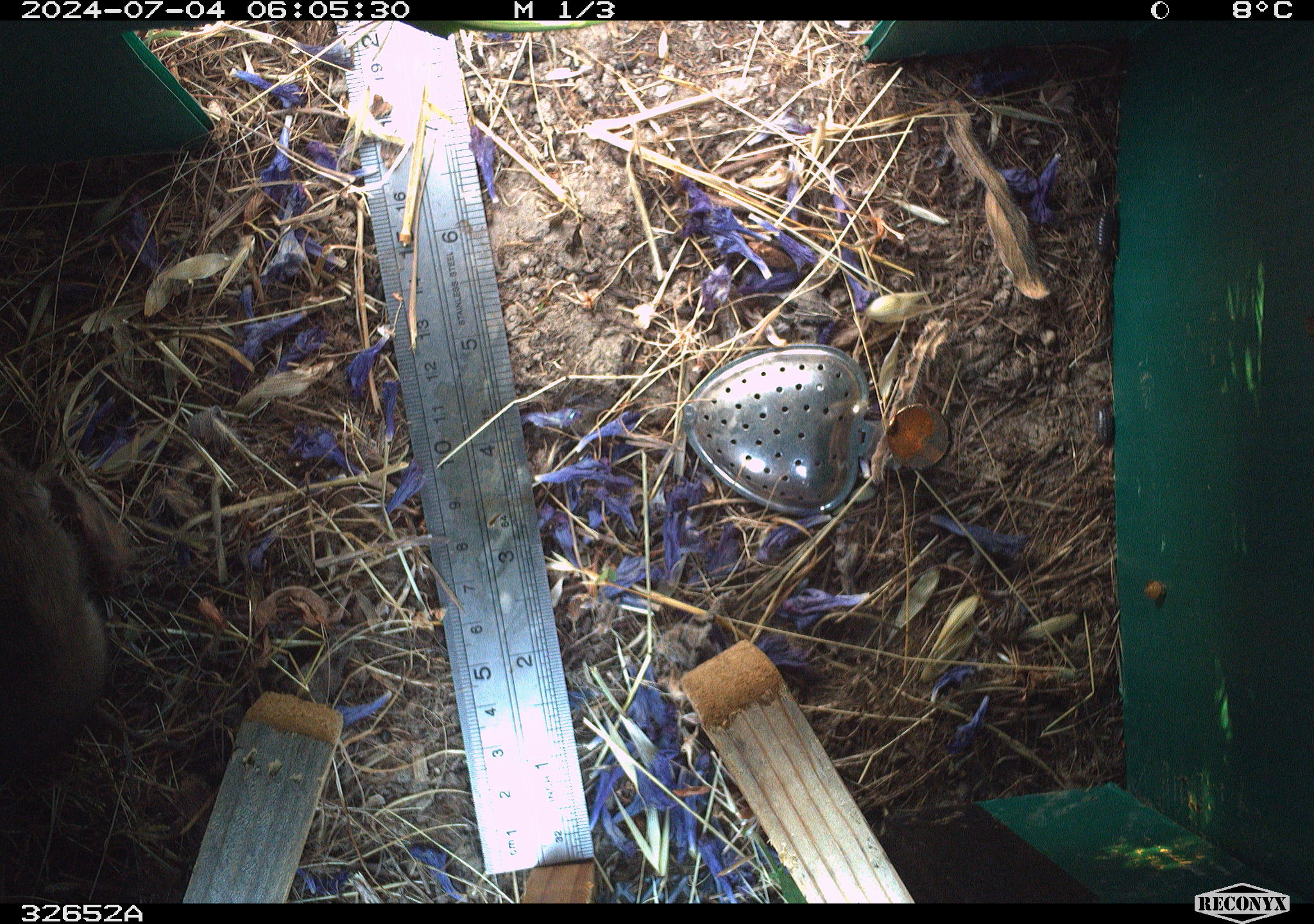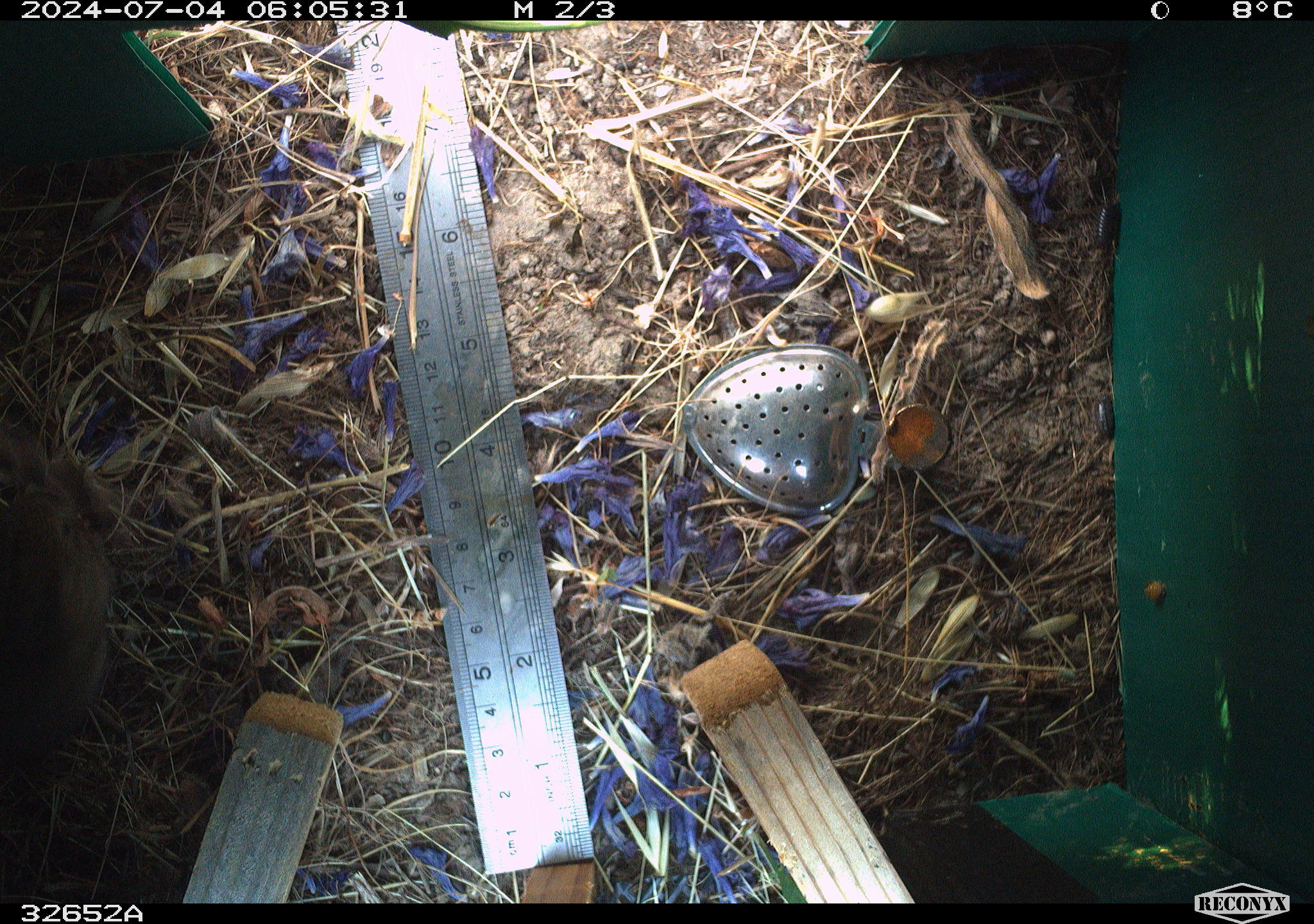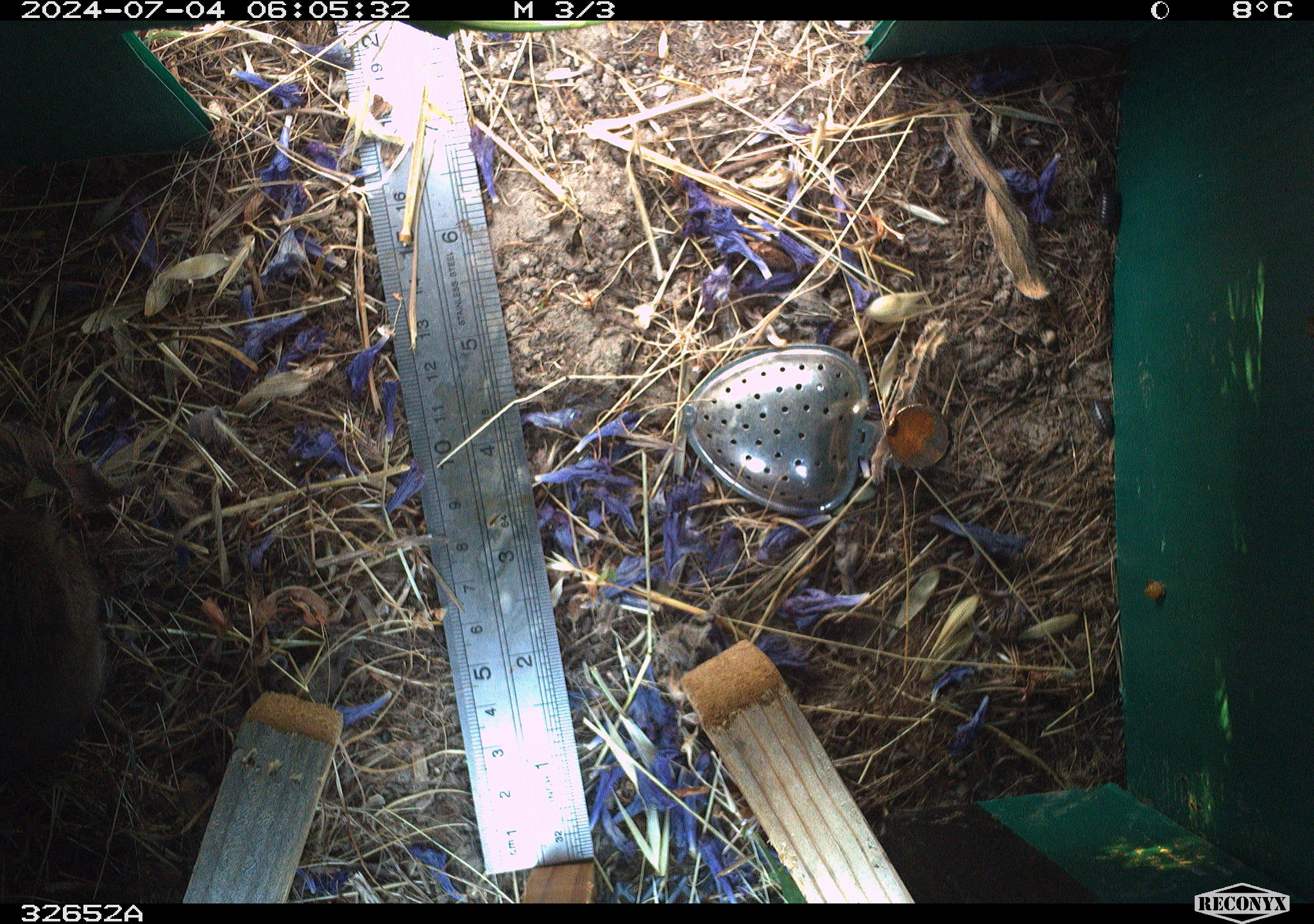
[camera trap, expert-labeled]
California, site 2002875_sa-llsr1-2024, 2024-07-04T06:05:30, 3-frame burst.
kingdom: Animalia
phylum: Chordata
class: Mammalia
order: Rodentia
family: Cricetidae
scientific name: Arvicolinae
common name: voles, lemmings, and muskrats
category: arvicolinae subfamily